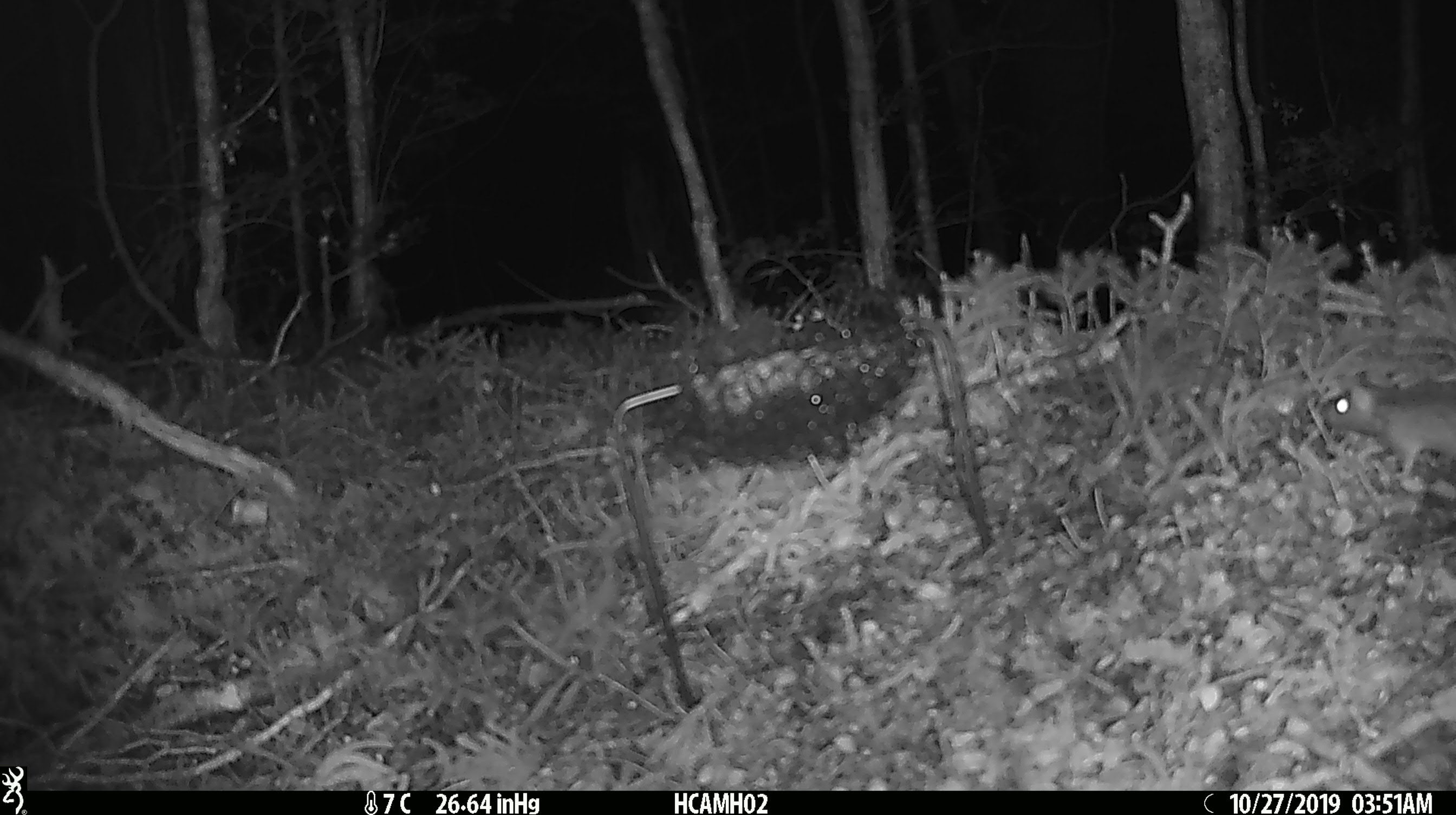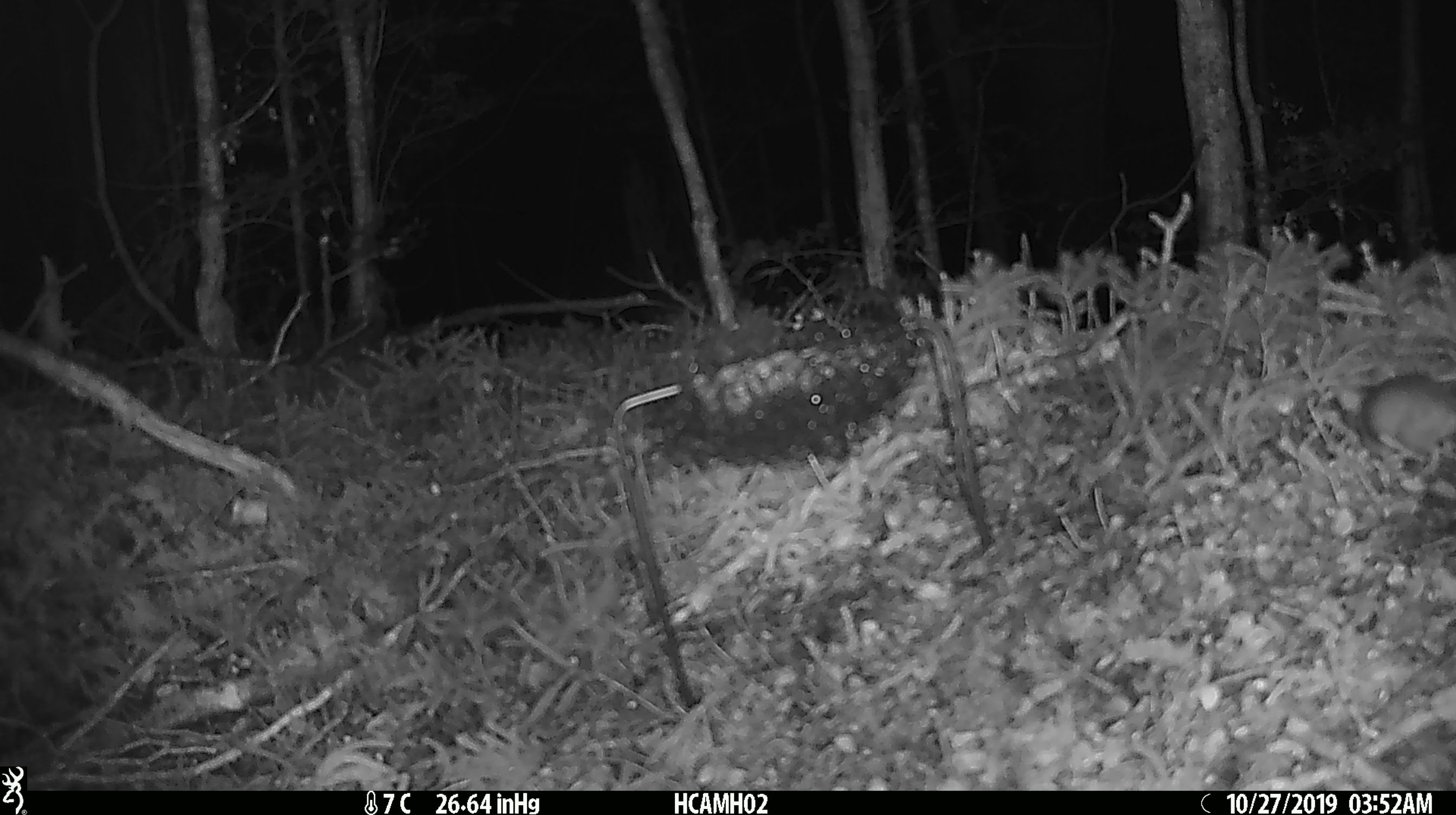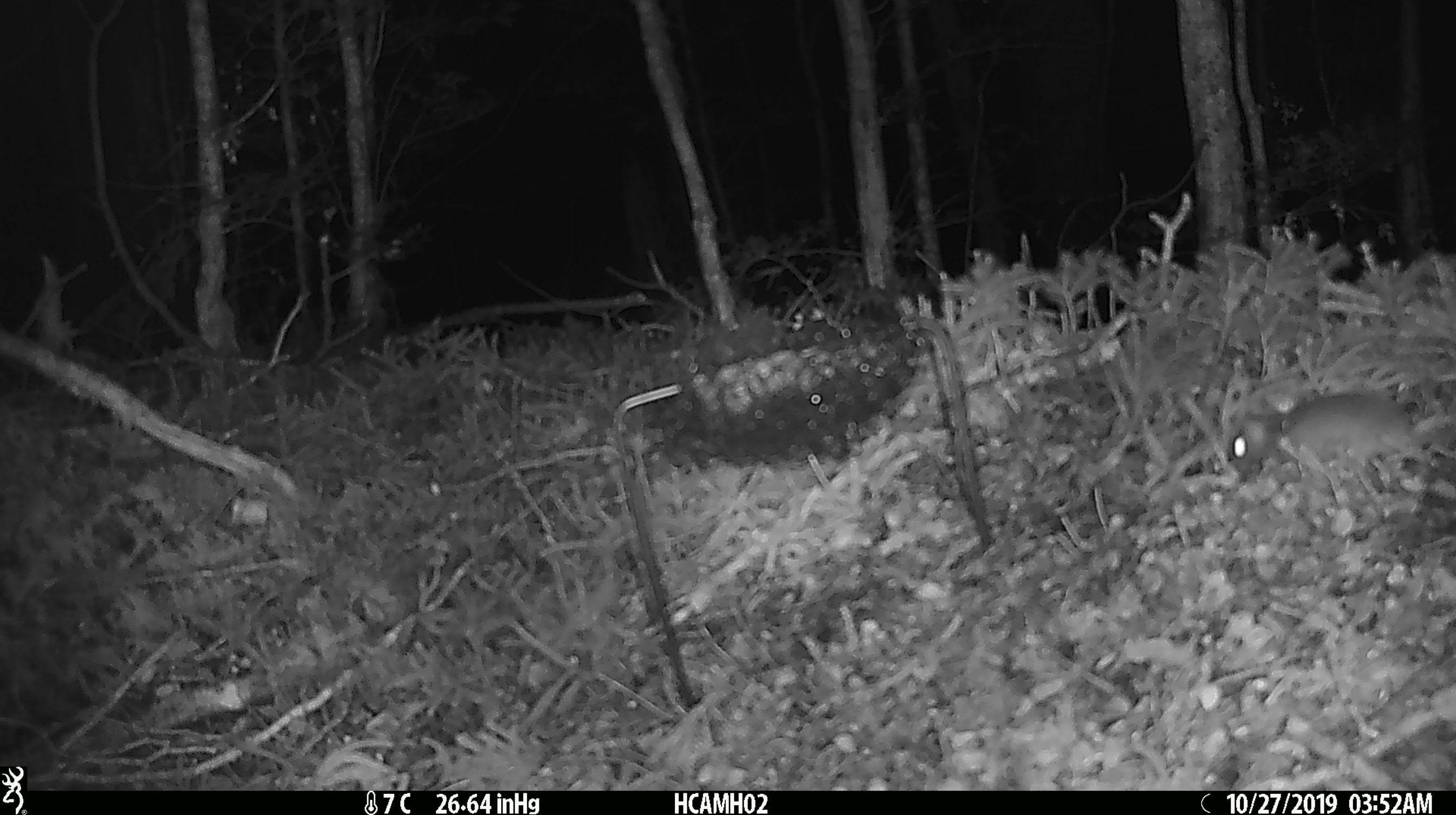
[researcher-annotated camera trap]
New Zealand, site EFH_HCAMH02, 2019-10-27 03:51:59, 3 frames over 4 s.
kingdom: Animalia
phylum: Chordata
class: Mammalia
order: Rodentia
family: Muridae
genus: Mus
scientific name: Mus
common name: mouse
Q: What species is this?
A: Mouse (Mus).